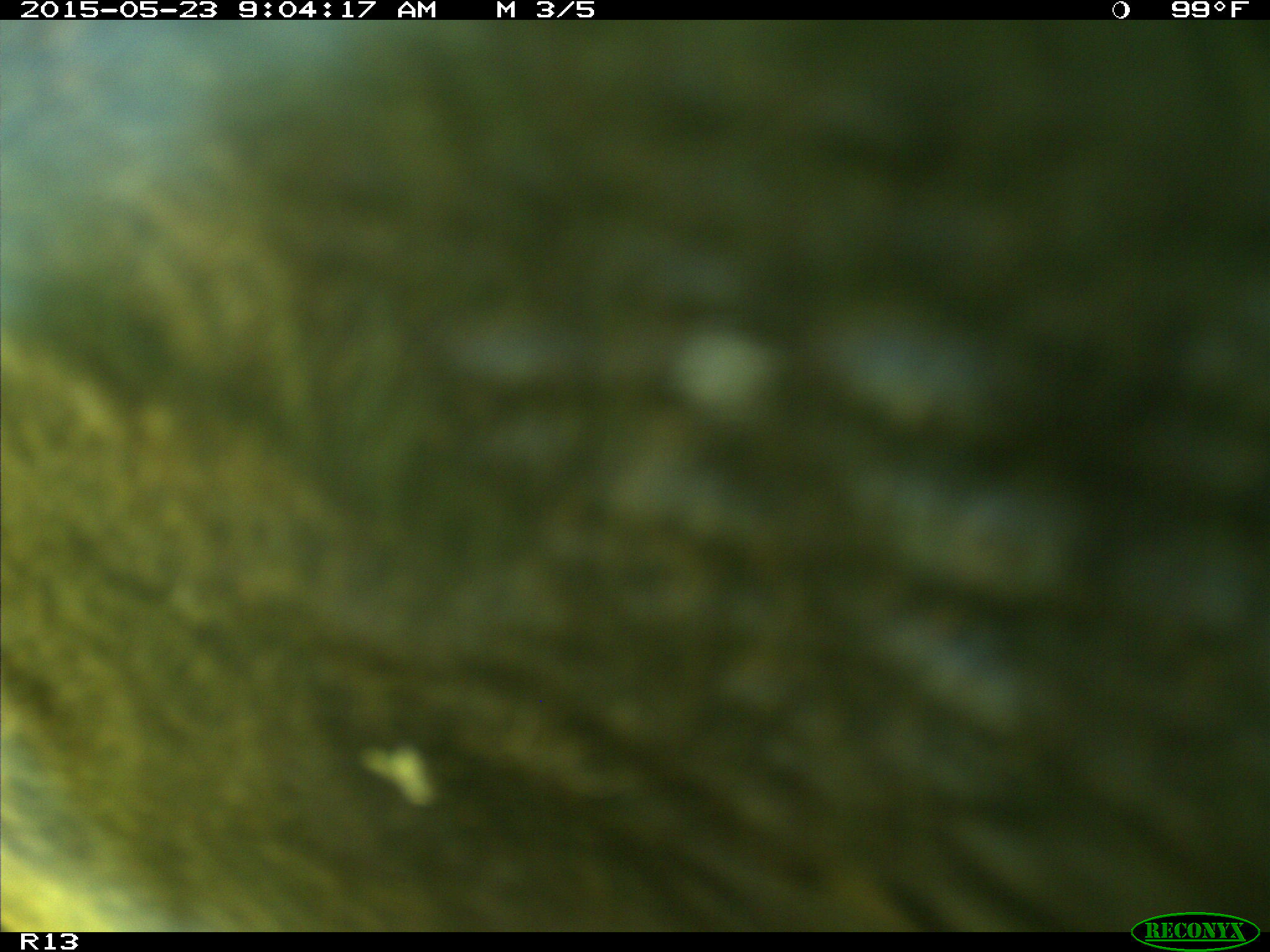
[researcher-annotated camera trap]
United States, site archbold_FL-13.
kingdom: Animalia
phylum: Chordata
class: Mammalia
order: Artiodactyla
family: Bovidae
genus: Bos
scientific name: Bos taurus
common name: domestic cow